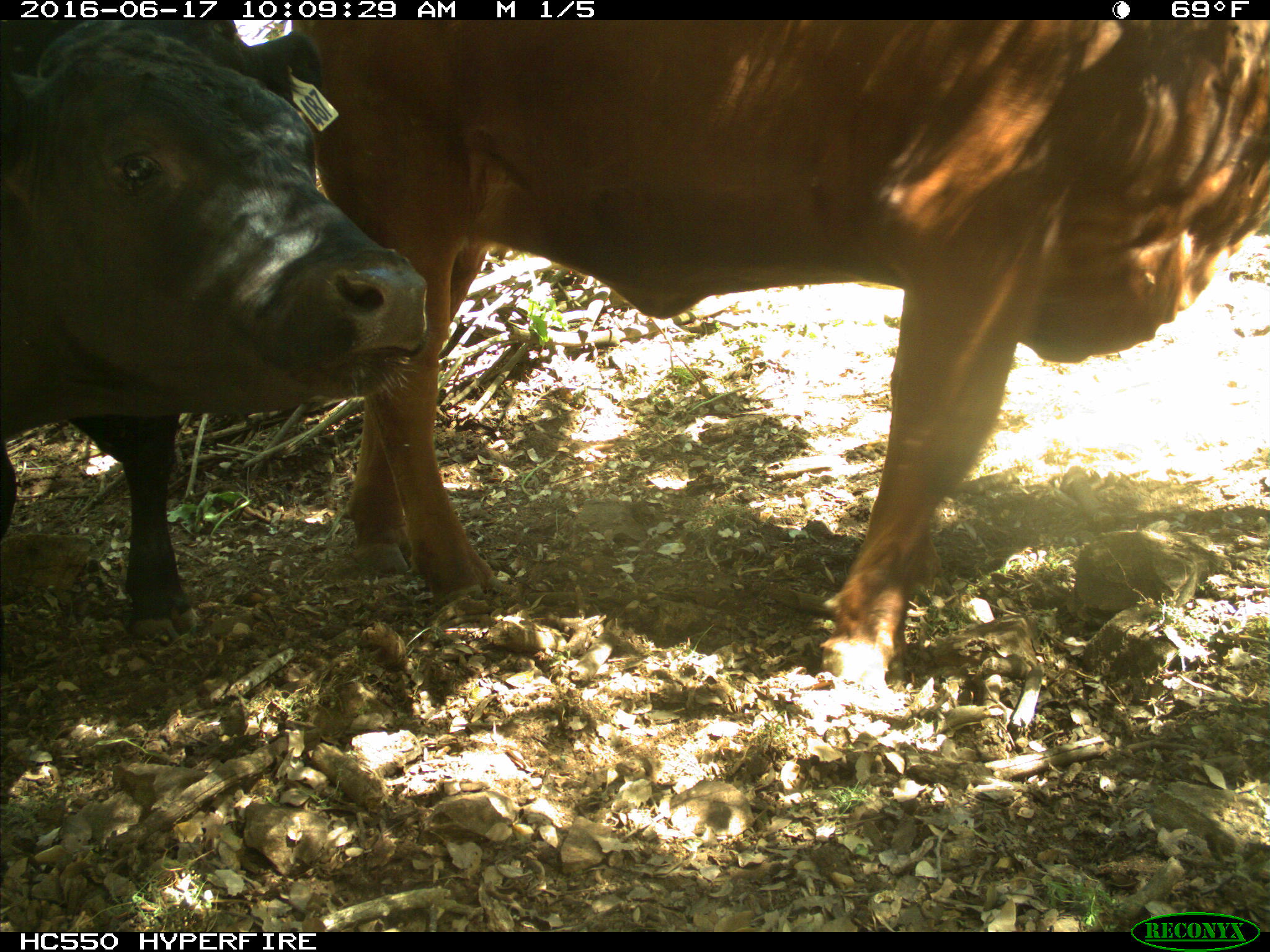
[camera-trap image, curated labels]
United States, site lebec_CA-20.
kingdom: Animalia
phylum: Chordata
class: Mammalia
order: Artiodactyla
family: Bovidae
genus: Bos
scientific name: Bos taurus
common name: domestic cow